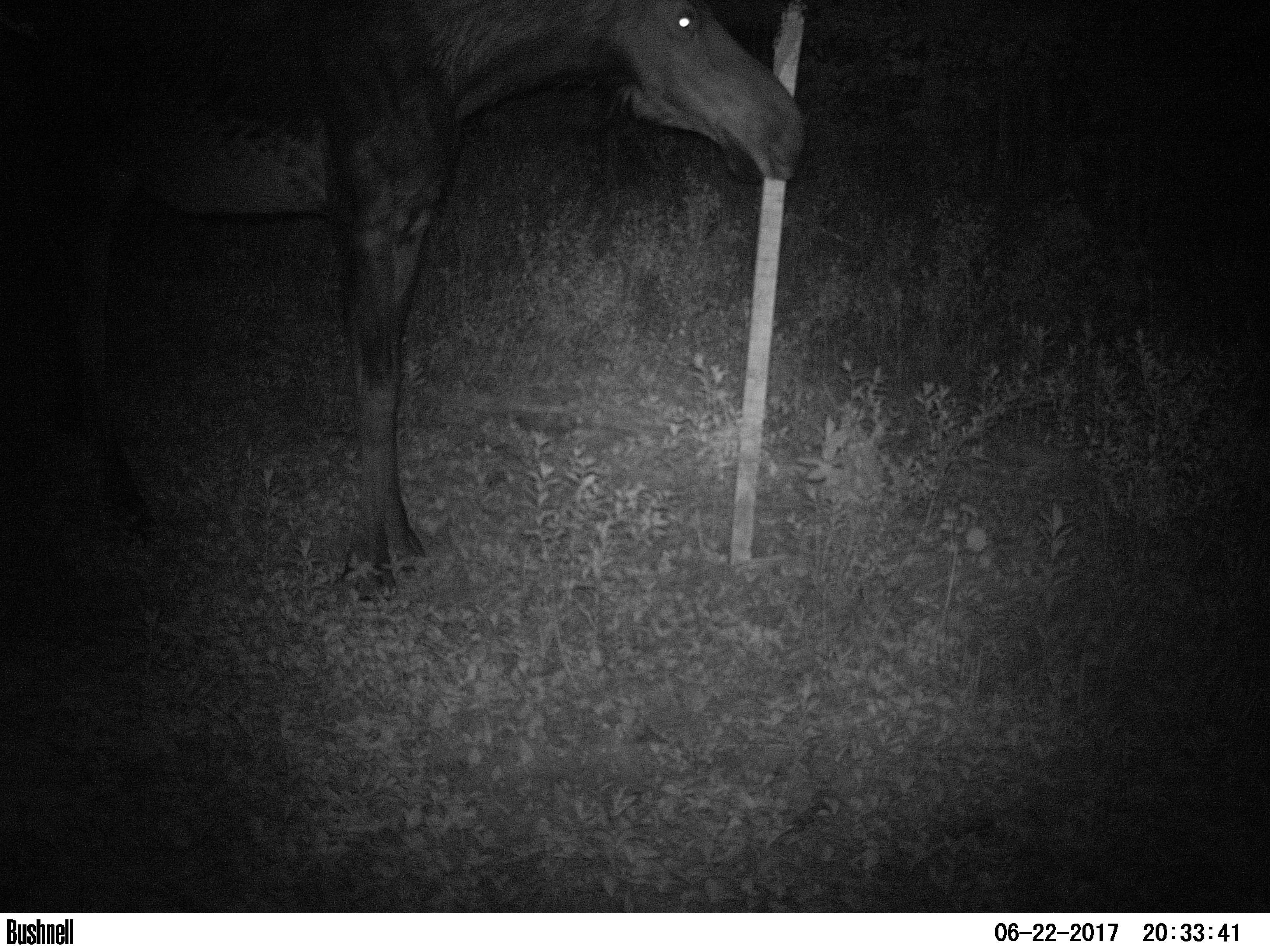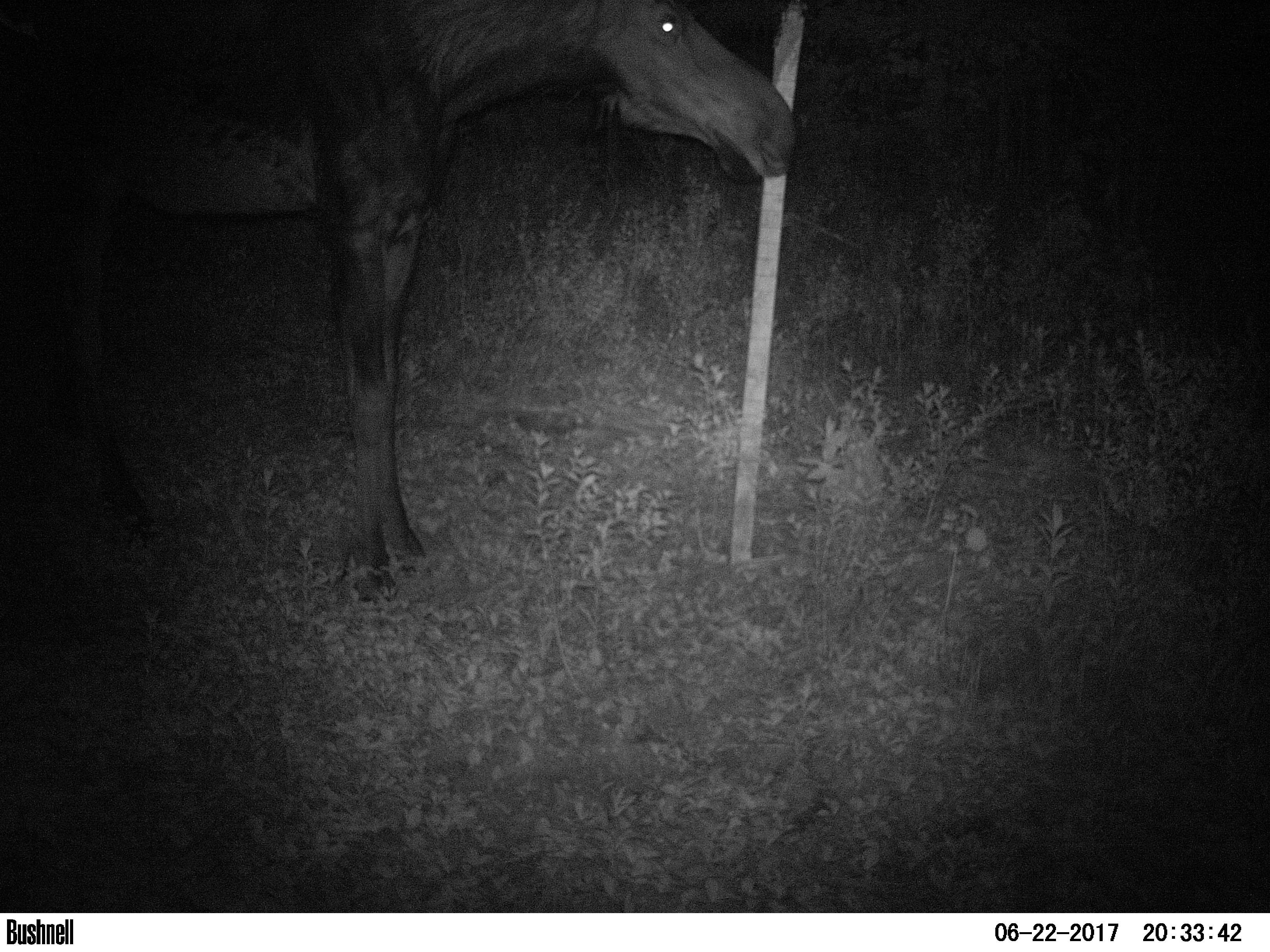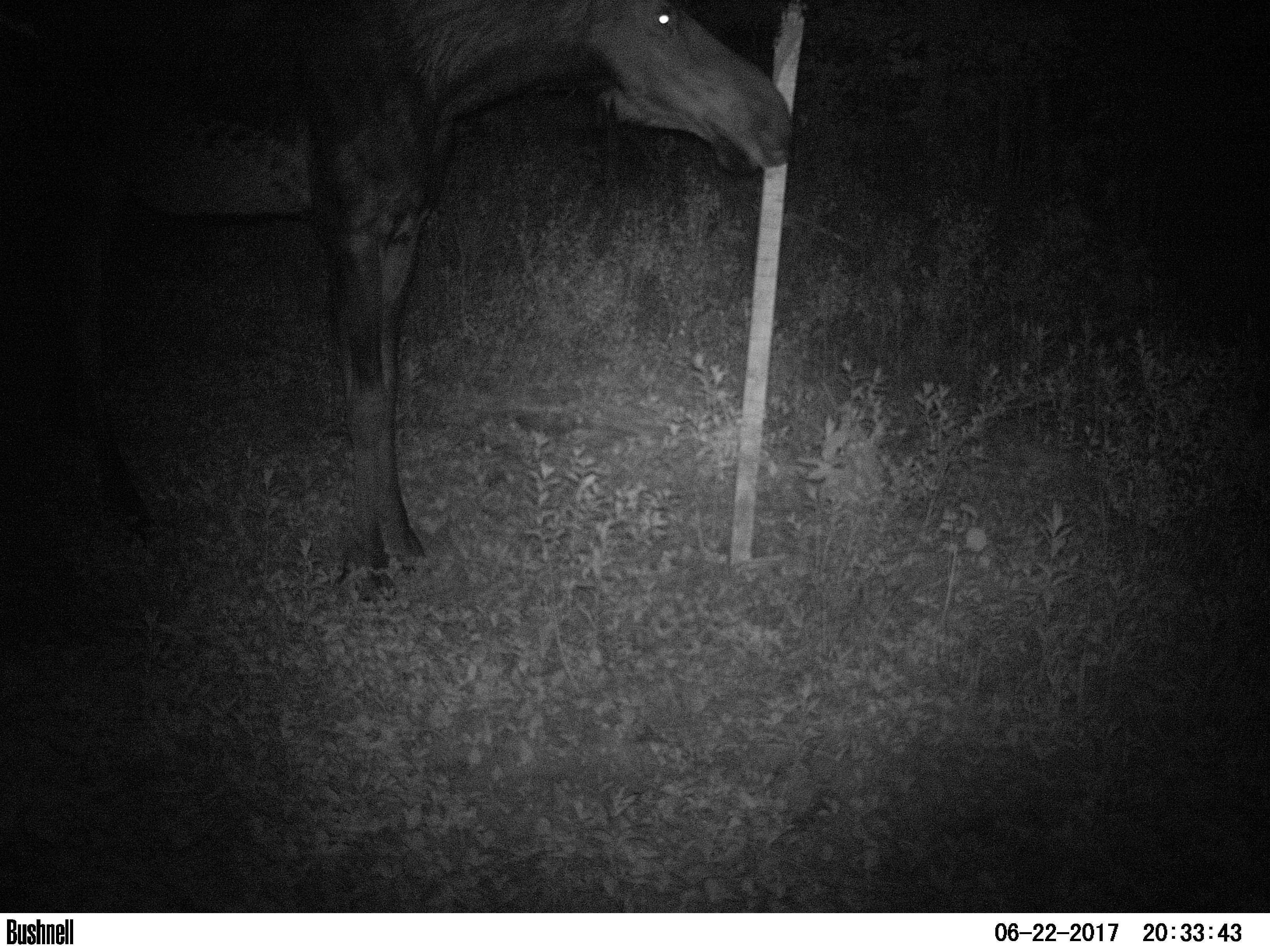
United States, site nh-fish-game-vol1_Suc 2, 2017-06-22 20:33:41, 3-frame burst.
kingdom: Animalia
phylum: Chordata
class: Mammalia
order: Artiodactyla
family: Cervidae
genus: Alces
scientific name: Alces alces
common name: moose